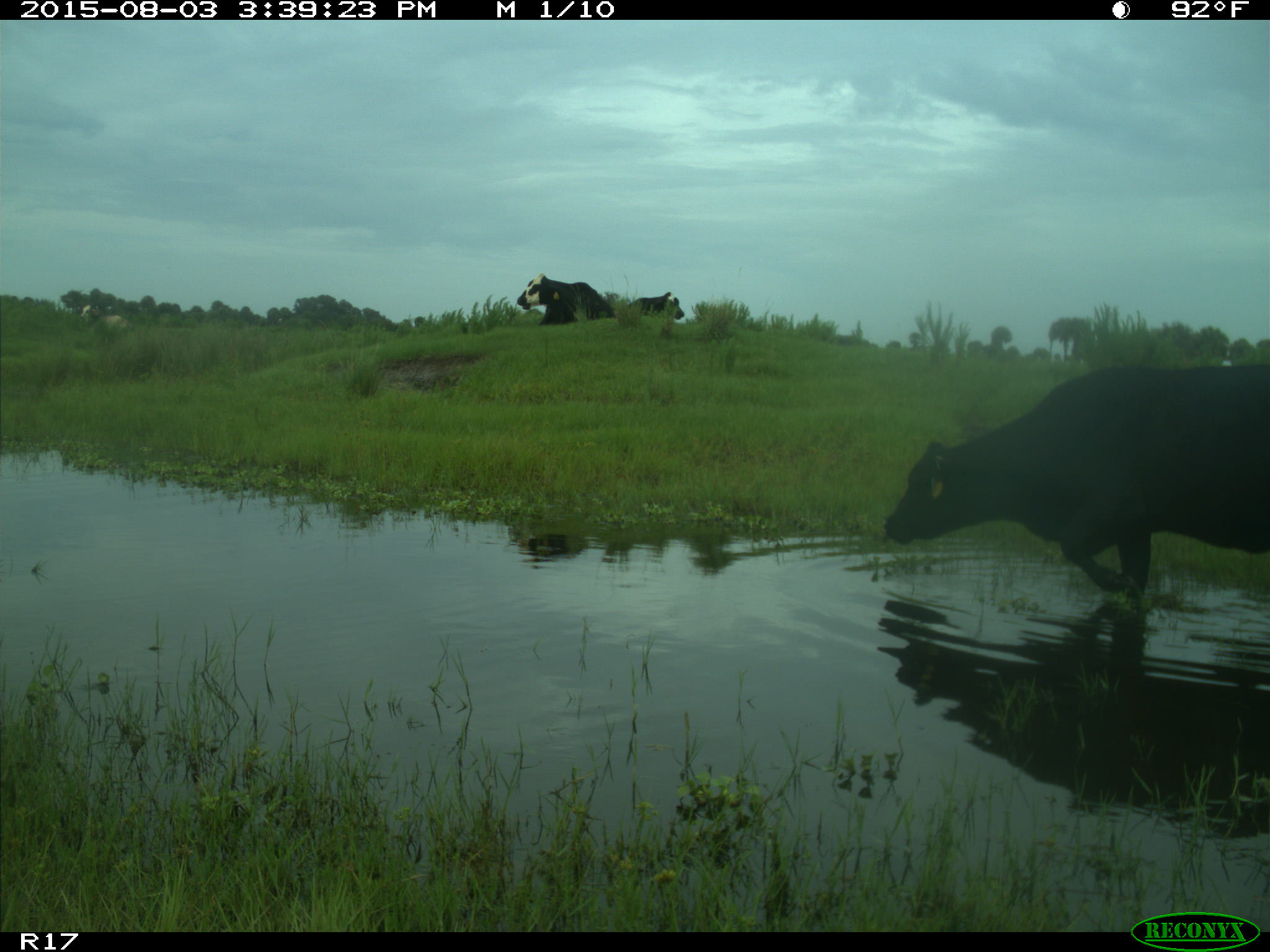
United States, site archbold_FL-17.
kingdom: Animalia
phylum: Chordata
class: Mammalia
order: Artiodactyla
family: Bovidae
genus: Bos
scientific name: Bos taurus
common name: domestic cow